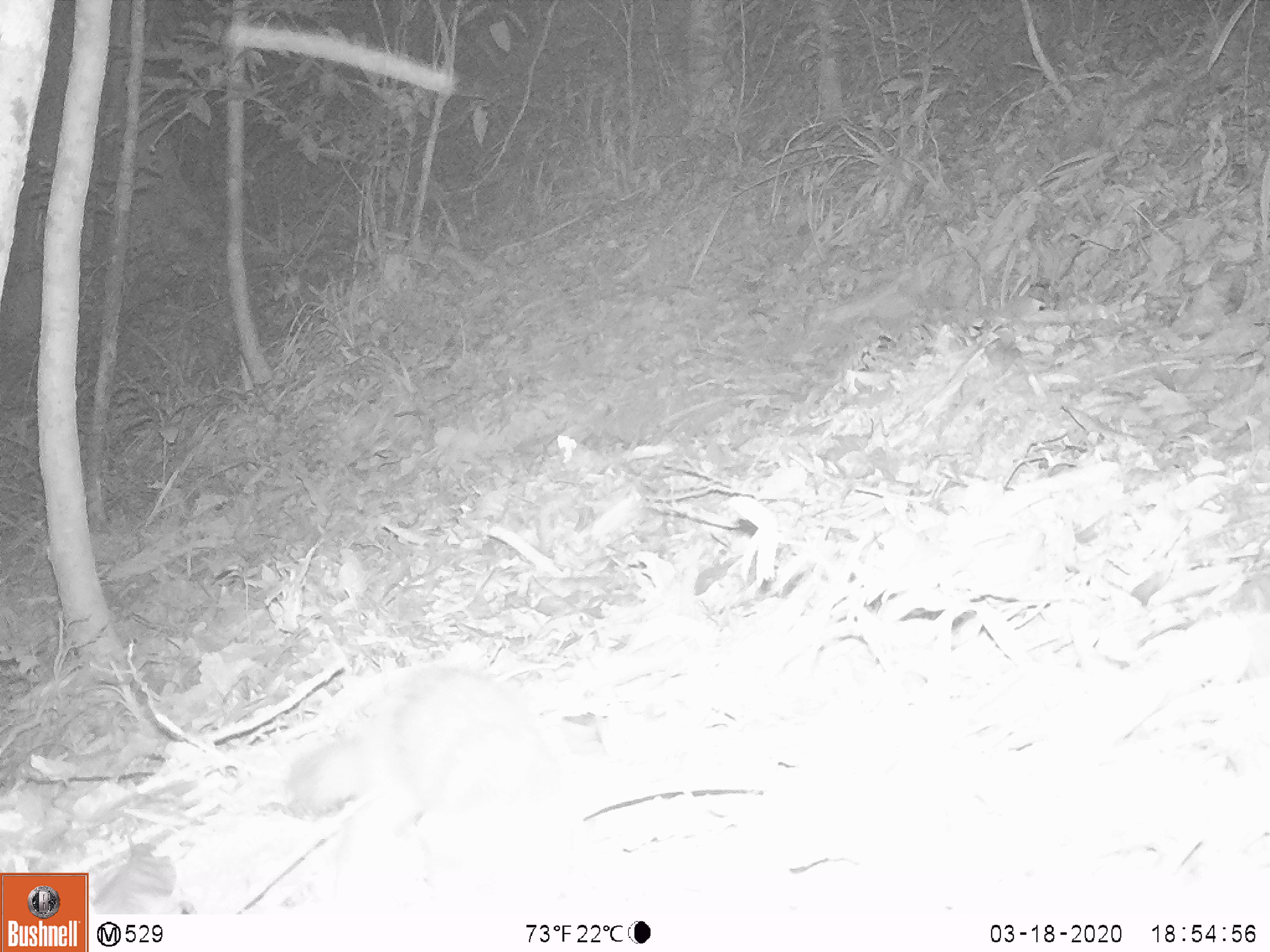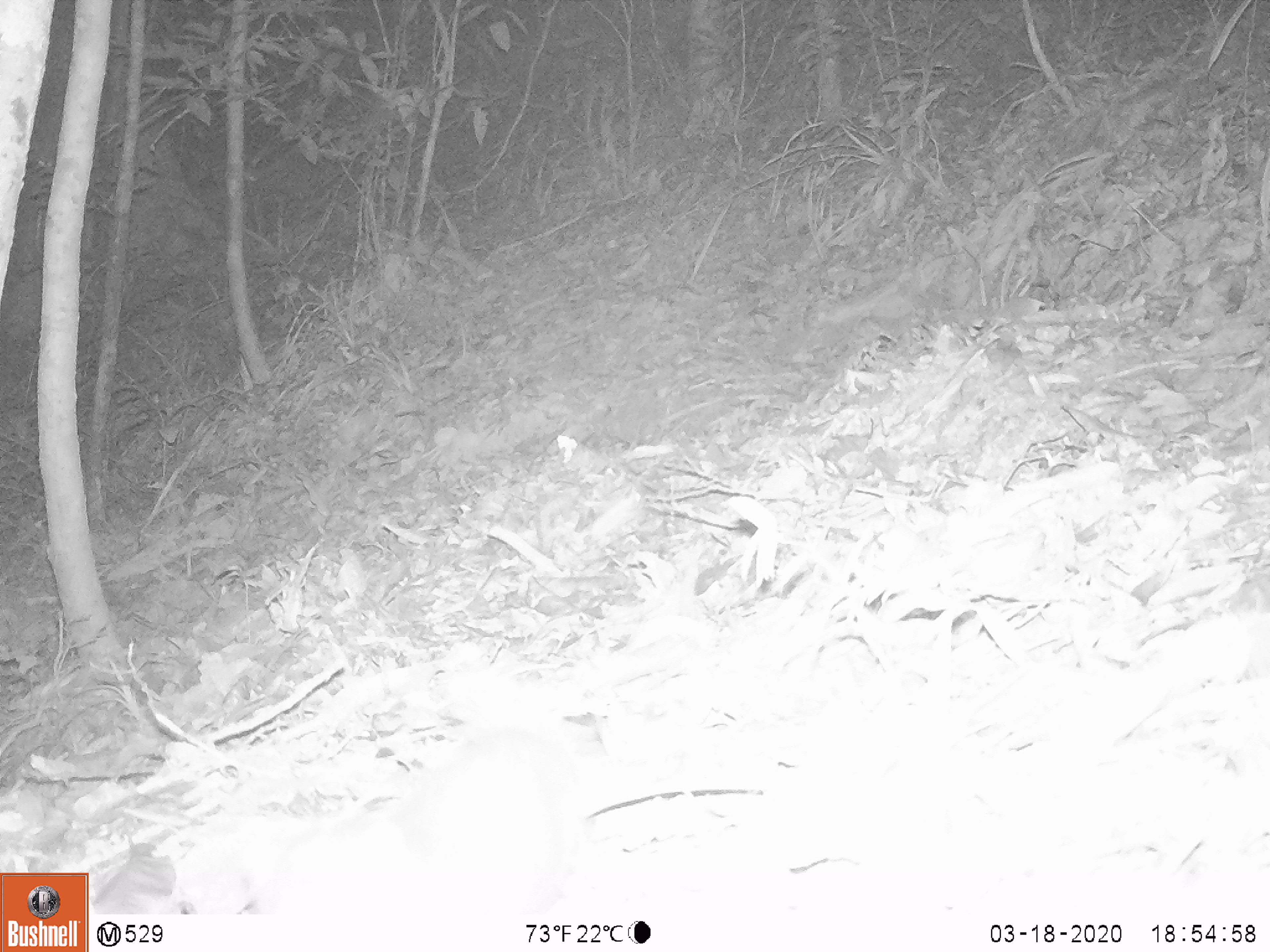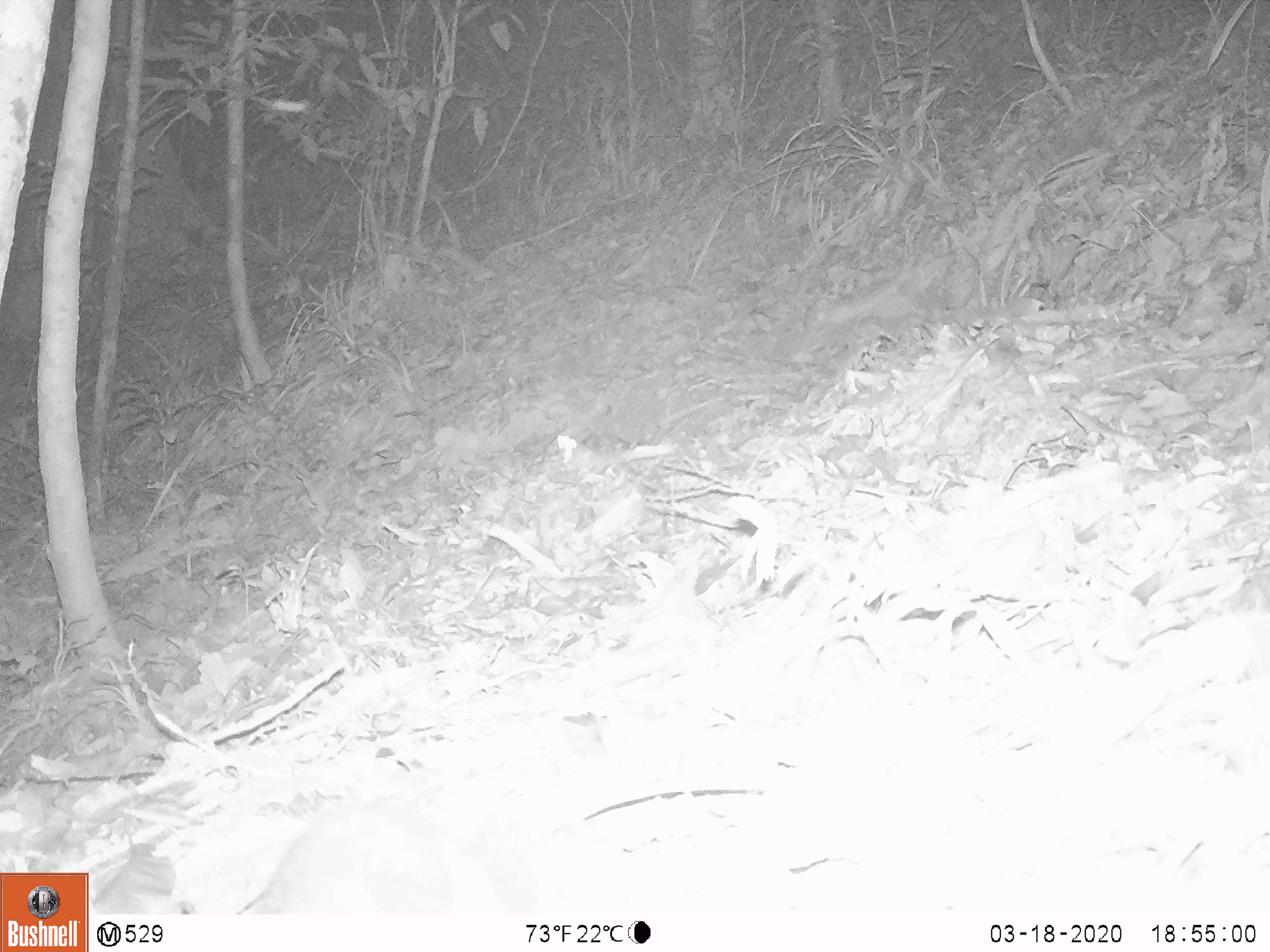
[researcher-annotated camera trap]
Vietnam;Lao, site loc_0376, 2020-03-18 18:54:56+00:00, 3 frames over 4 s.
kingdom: Animalia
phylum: Chordata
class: Mammalia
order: Carnivora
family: Mustelidae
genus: Melogale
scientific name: Melogale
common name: ferret badger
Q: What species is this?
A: Ferret badger (Melogale).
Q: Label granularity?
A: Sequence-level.